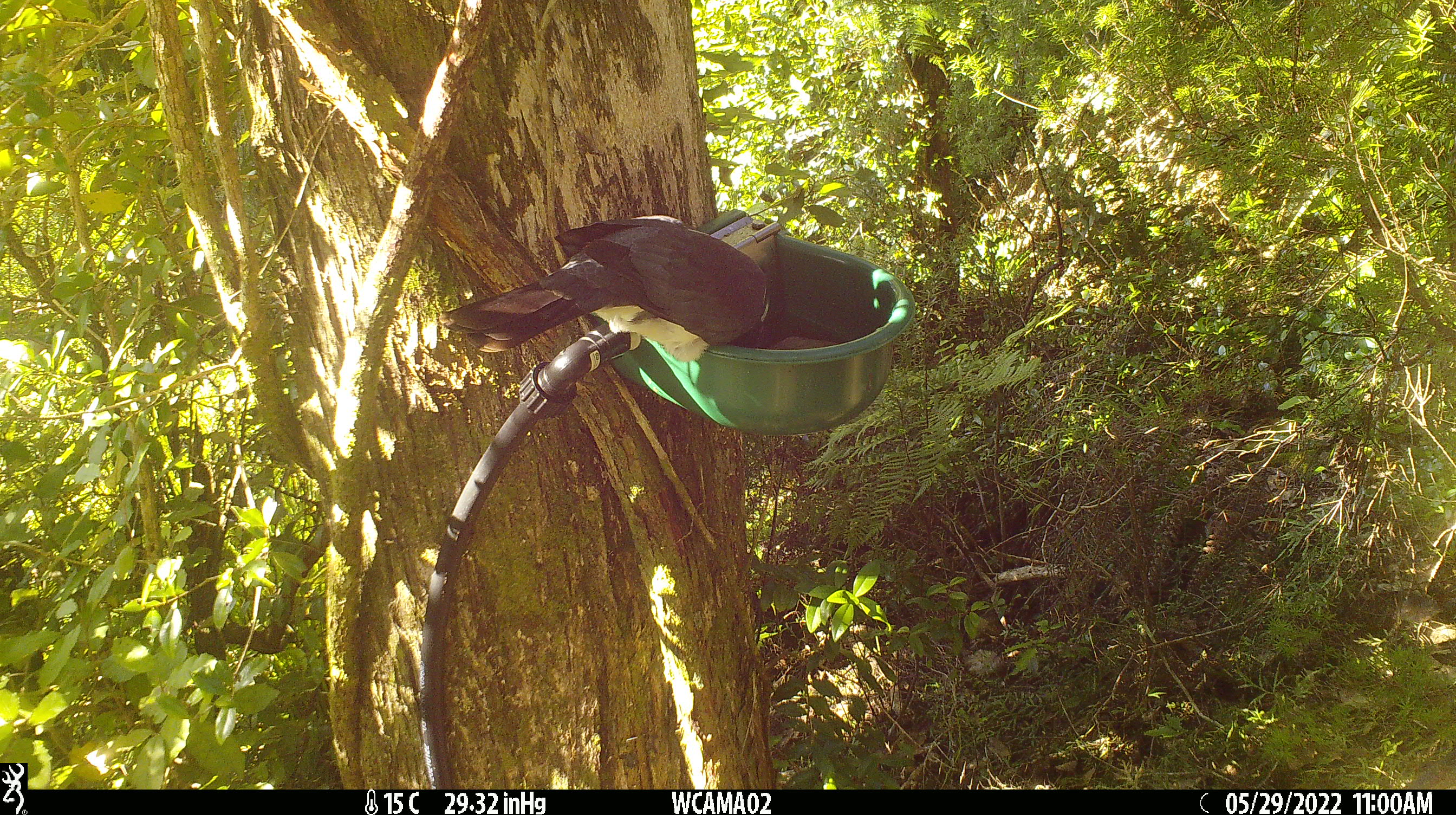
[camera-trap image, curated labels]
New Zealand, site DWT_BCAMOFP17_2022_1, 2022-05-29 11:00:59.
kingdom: Animalia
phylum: Chordata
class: Aves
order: Columbiformes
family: Columbidae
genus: Hemiphaga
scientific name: Hemiphaga novaeseelandiae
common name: new zealand pigeon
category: kereru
Kereru (new zealand pigeon) (Hemiphaga novaeseelandiae).